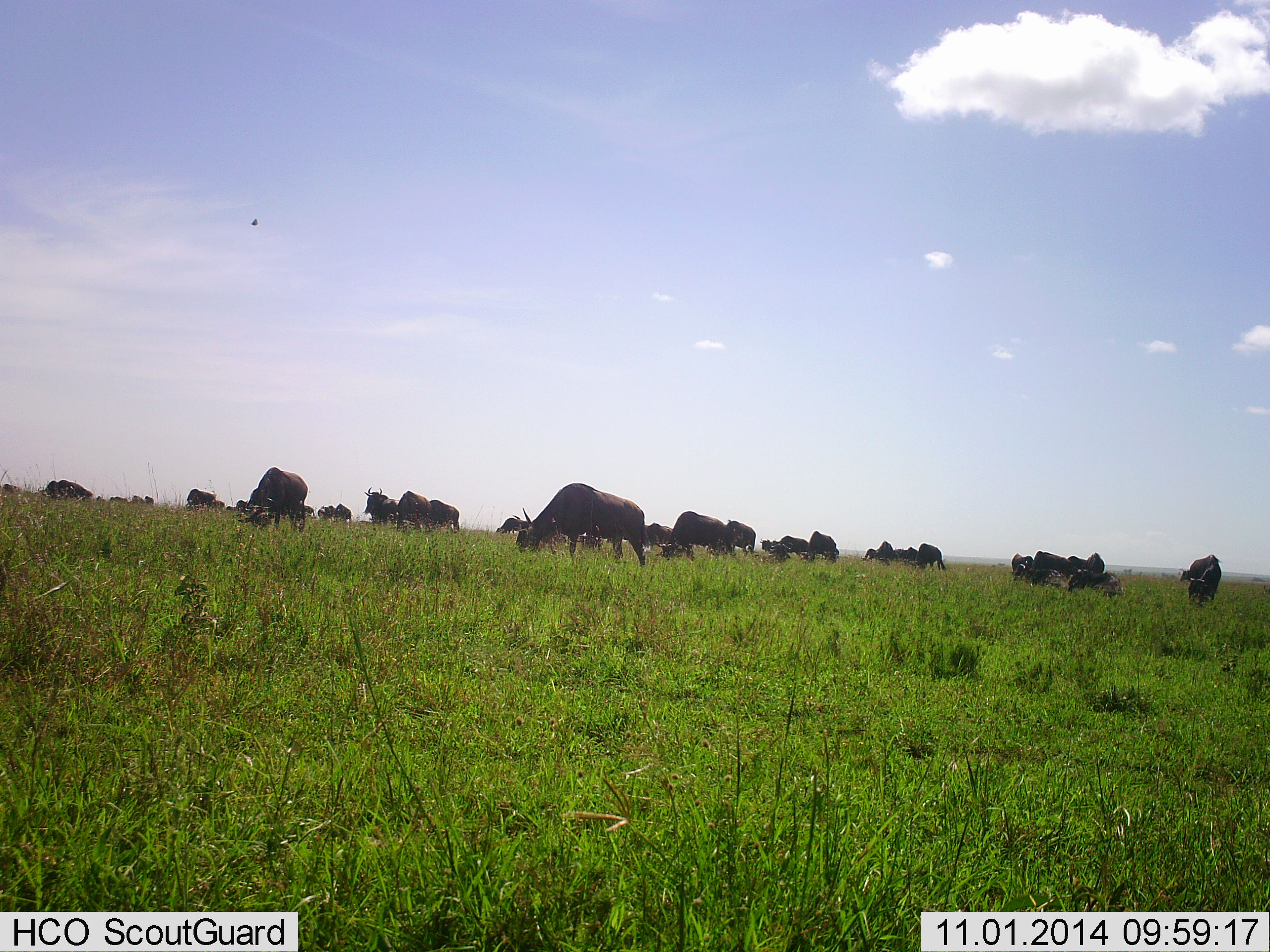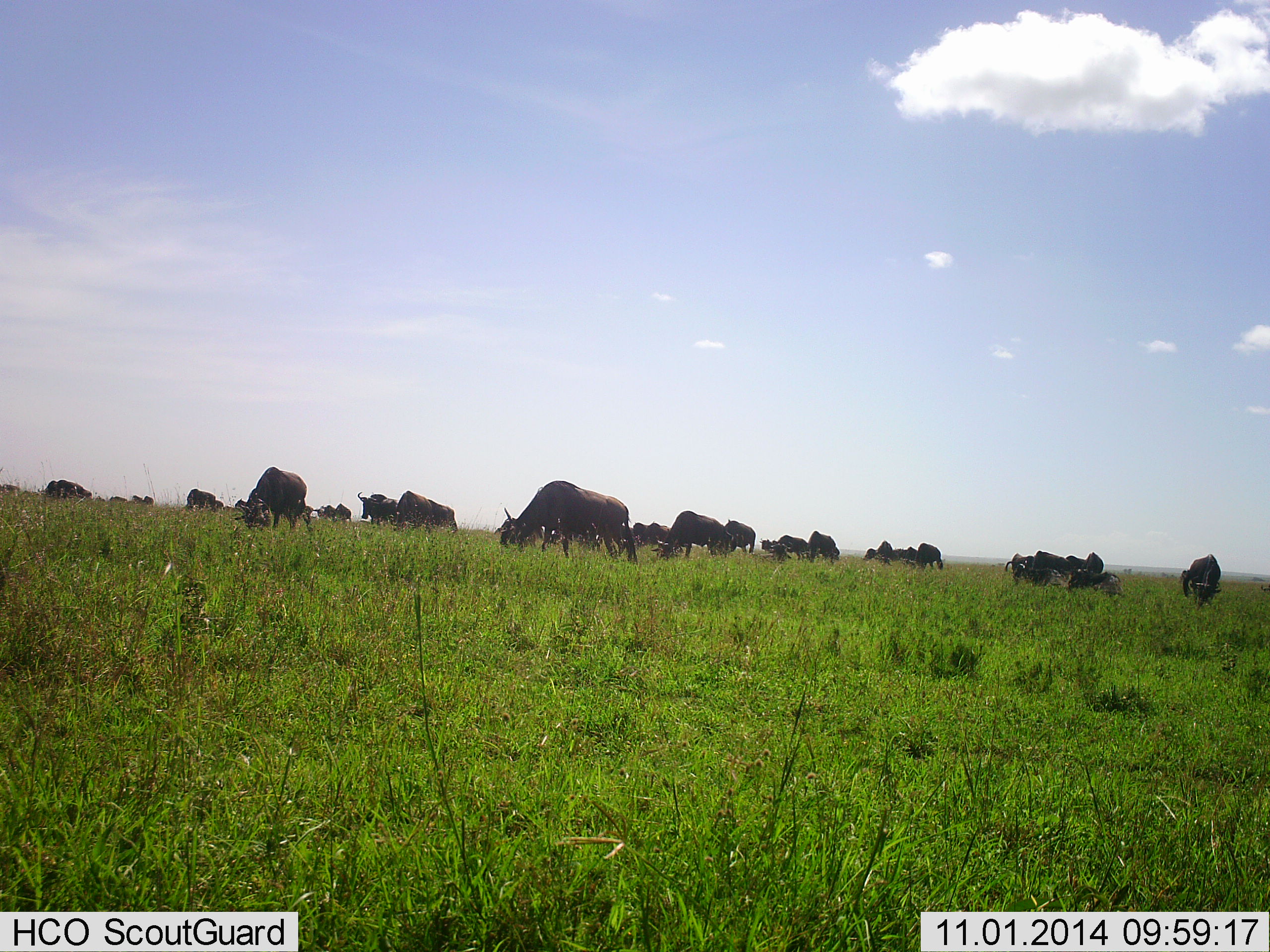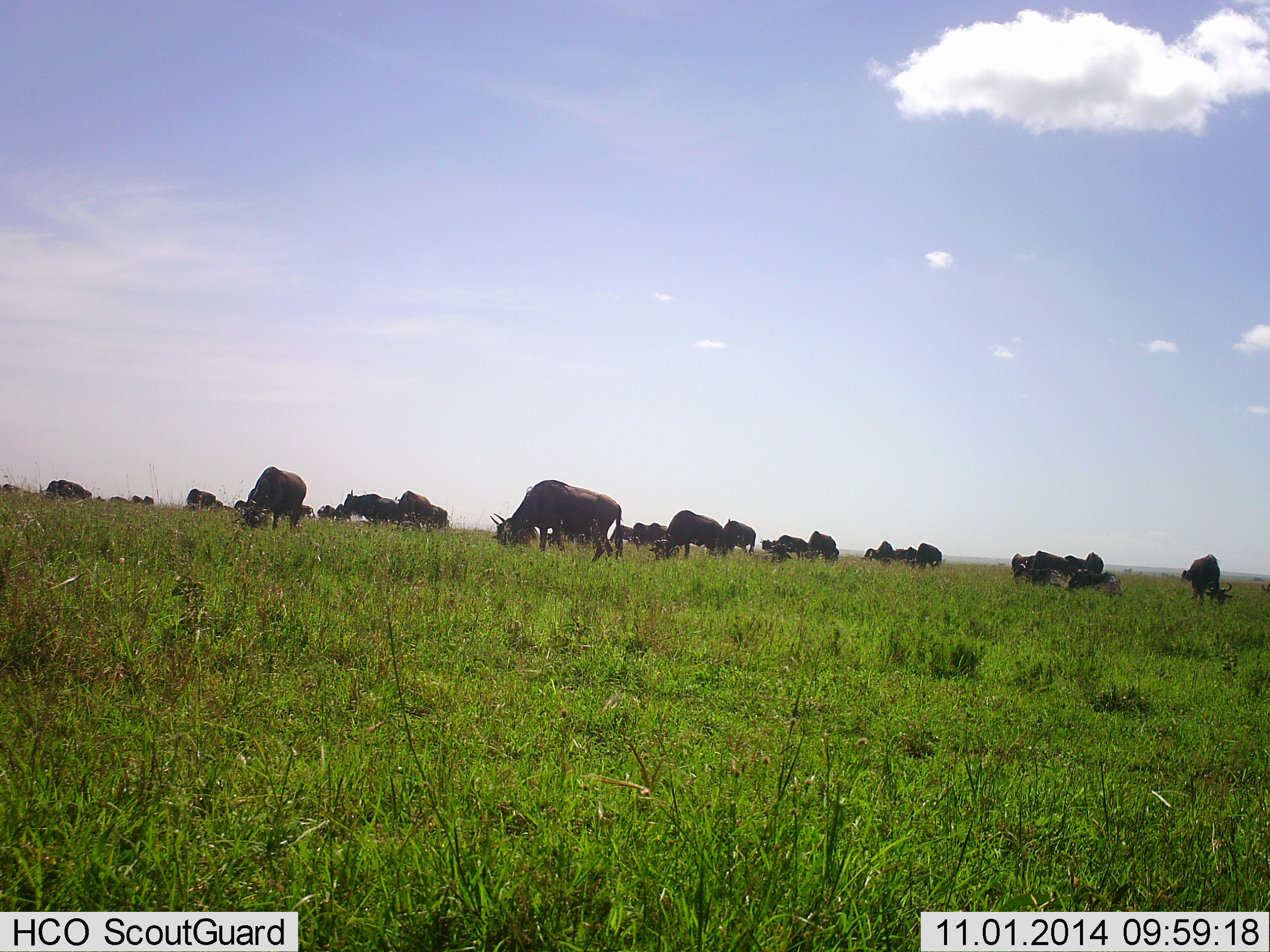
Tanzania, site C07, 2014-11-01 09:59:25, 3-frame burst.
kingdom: Animalia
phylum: Chordata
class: Mammalia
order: Artiodactyla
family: Bovidae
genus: Connochaetes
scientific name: Connochaetes taurinus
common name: blue wildebeest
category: wildebeest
Wildebeest (blue wildebeest) (Connochaetes taurinus), count 11-50. Behavior (volunteer vote fractions): standing 40%, resting 0%, moving 30%, interacting 0%. Young present (vote fraction): 0%. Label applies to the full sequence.